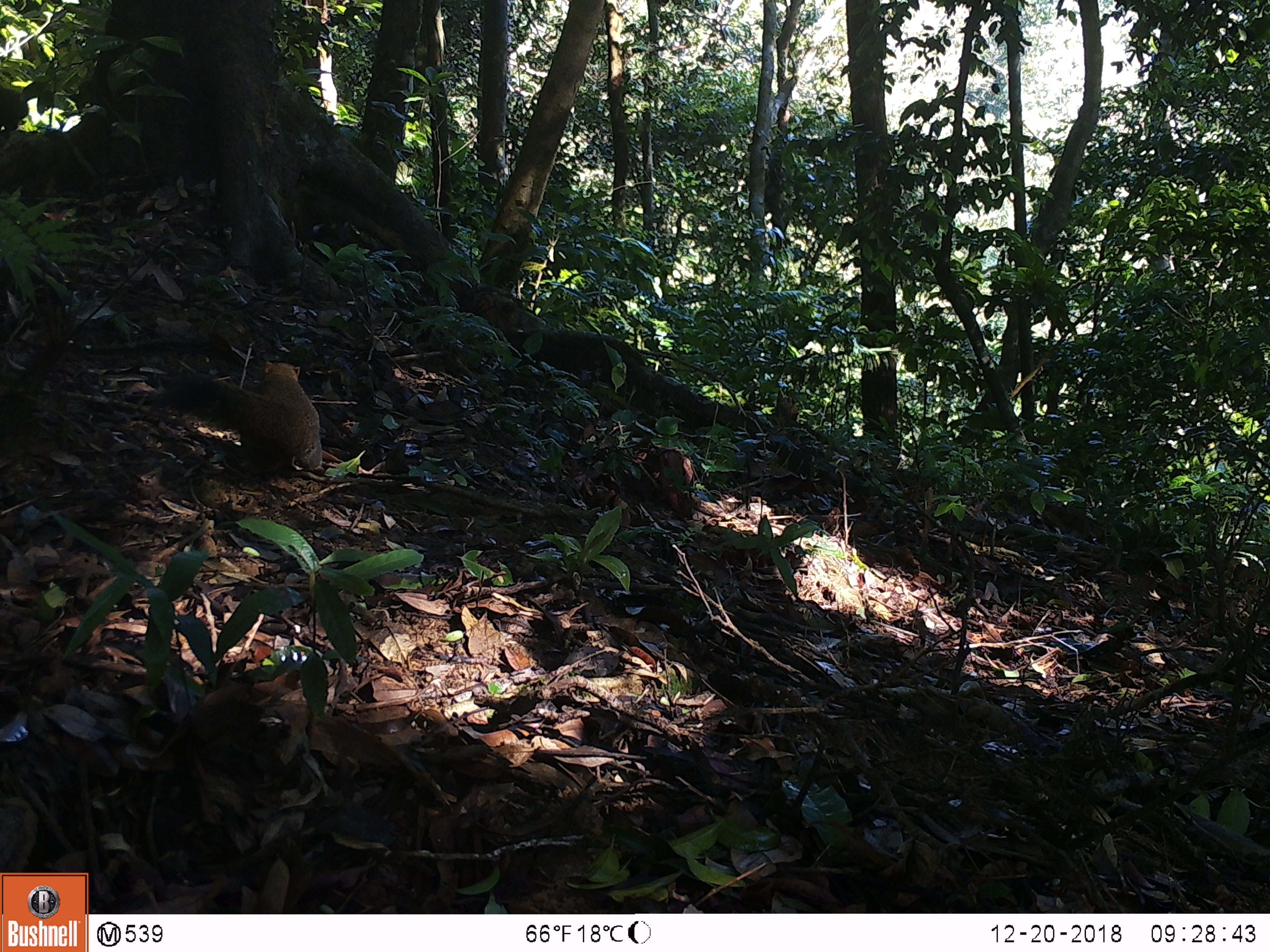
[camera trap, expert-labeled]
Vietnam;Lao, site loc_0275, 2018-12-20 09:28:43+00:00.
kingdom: Animalia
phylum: Chordata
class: Mammalia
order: Rodentia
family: Sciuridae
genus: Callosciurus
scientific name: Callosciurus erythraeus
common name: pallas's squirrel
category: pallass squirrel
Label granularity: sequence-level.